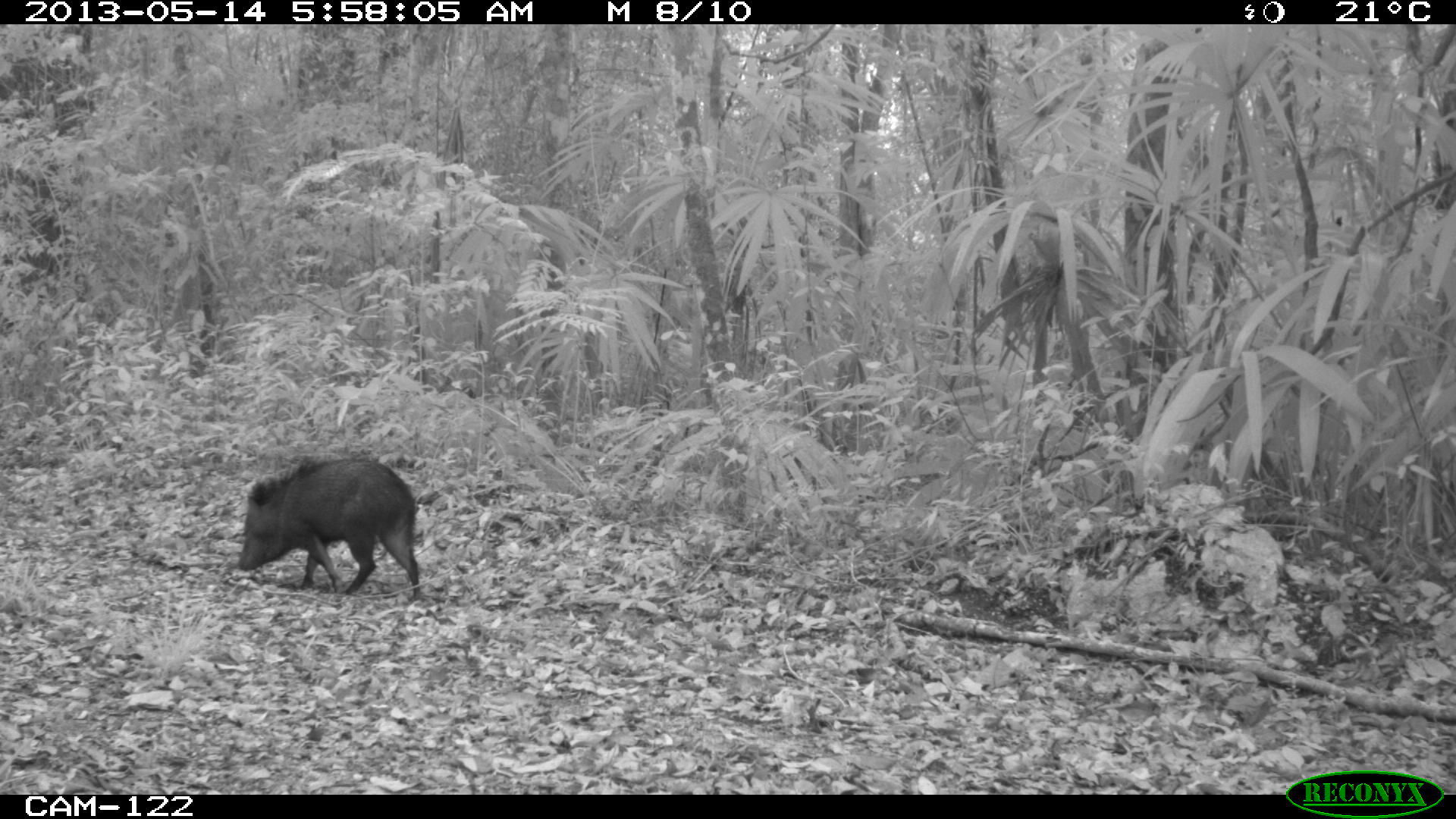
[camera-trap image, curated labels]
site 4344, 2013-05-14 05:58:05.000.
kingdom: Animalia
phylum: Chordata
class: Mammalia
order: Artiodactyla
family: Tayassuidae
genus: Pecari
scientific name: Pecari tajacu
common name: collared peccary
Pecari tajacu (collared peccary), count 1.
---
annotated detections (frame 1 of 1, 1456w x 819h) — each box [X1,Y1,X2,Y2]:
pecari tajacu: [235,454,421,601]